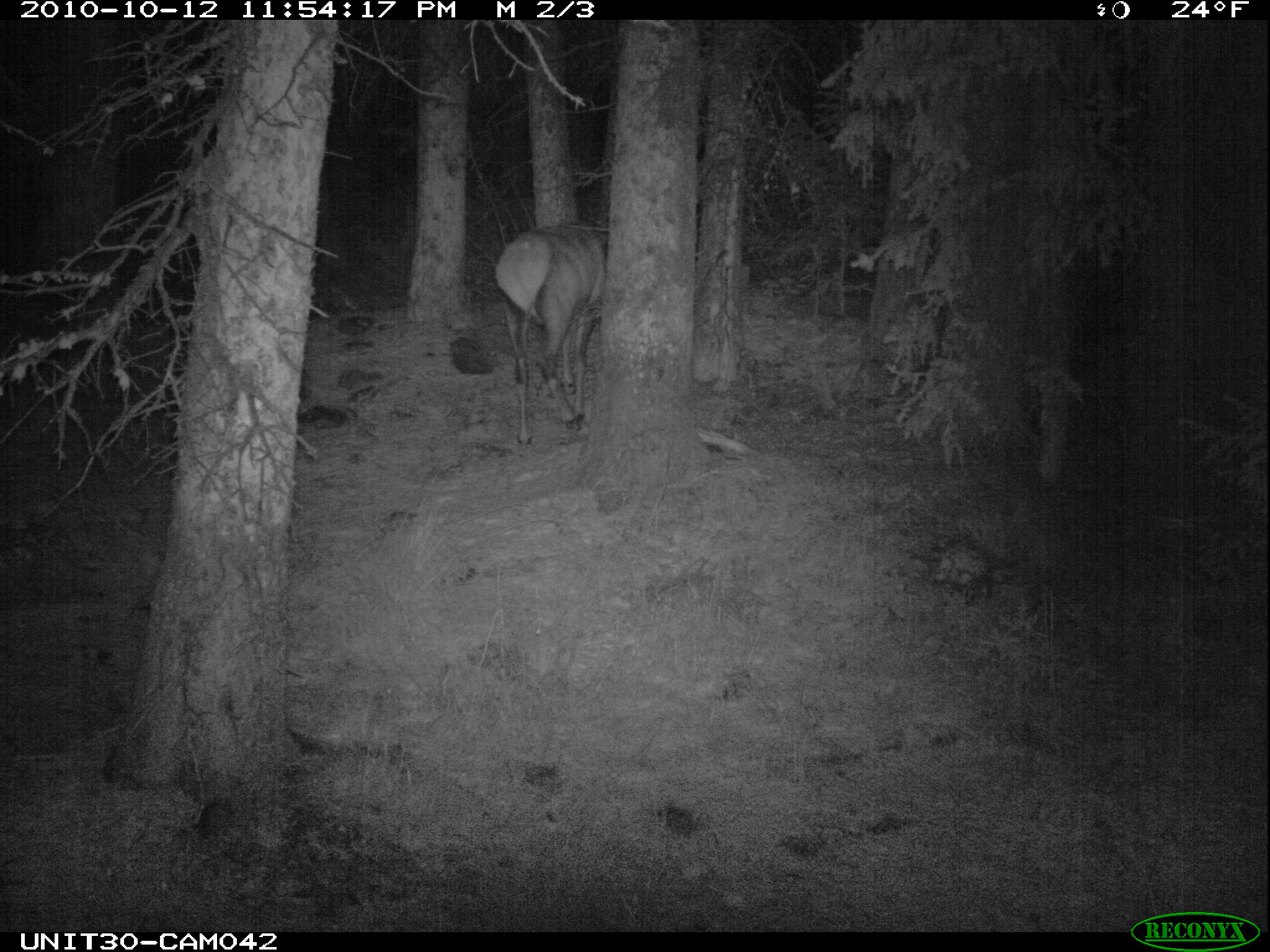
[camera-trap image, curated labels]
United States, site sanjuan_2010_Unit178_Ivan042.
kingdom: Animalia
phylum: Chordata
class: Mammalia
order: Artiodactyla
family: Cervidae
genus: Cervus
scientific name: Cervus elaphus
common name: red deer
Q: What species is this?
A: Cervus elaphus (red deer).